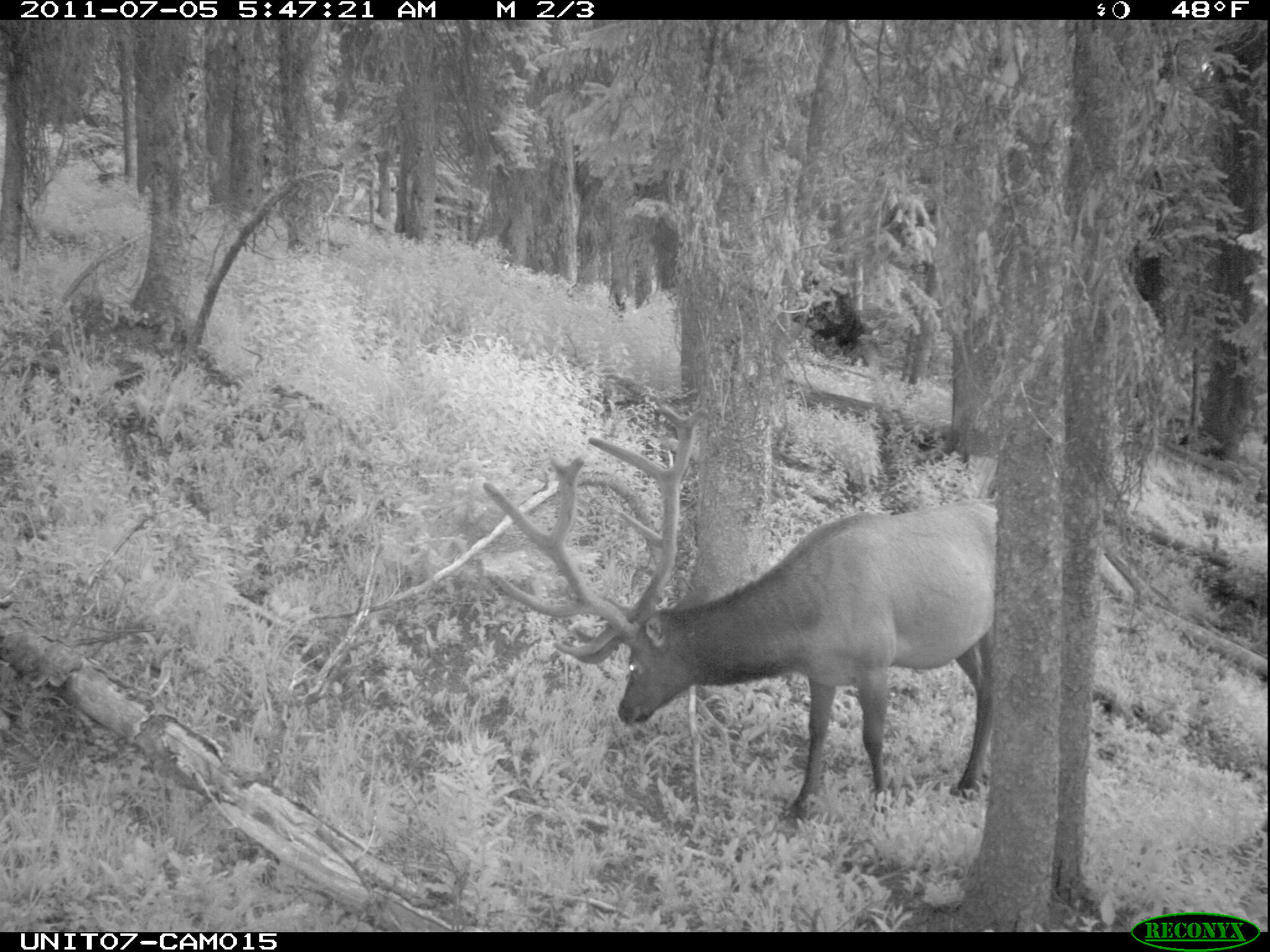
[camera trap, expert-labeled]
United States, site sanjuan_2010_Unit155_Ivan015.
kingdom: Animalia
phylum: Chordata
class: Mammalia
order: Artiodactyla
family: Cervidae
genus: Cervus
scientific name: Cervus elaphus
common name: red deer